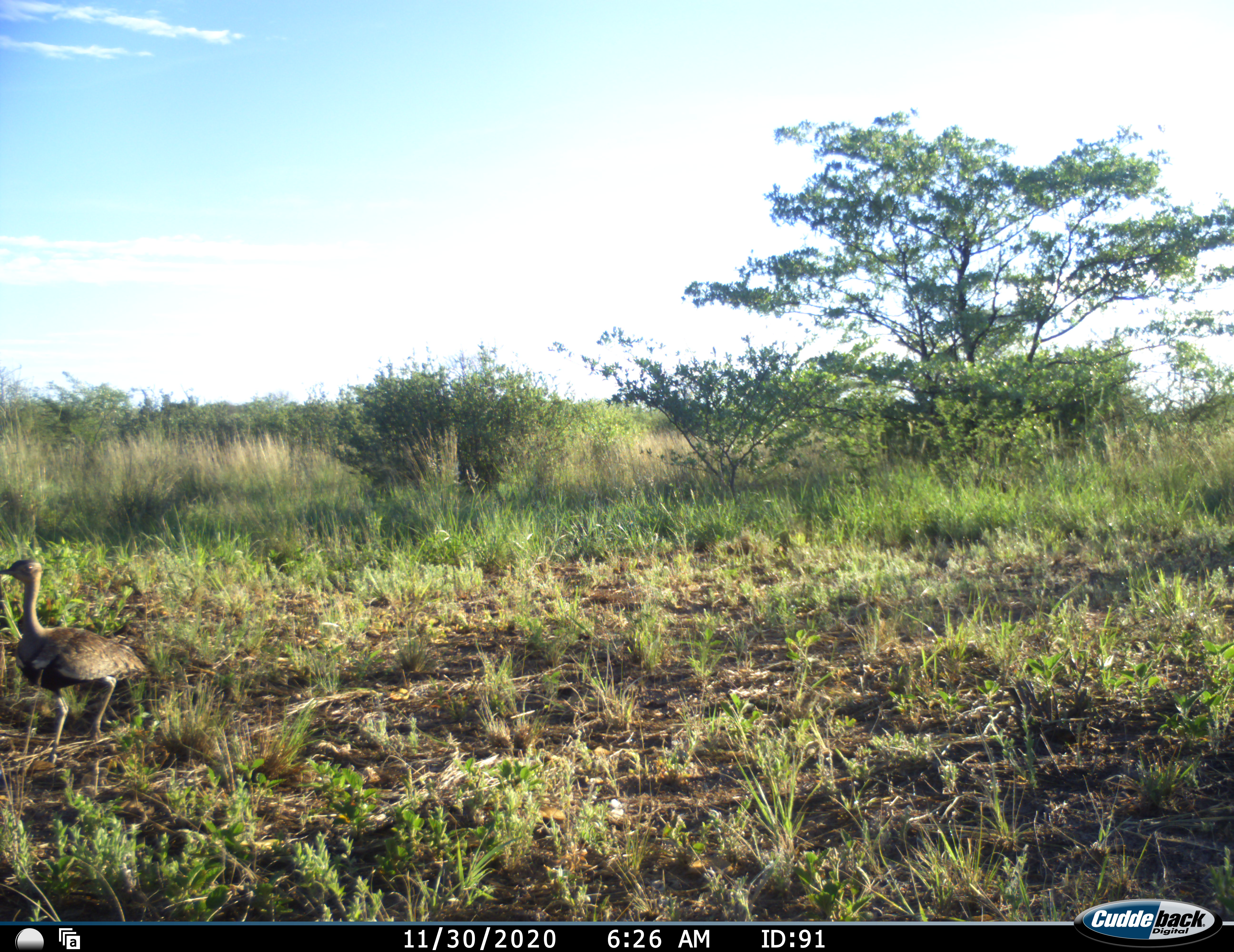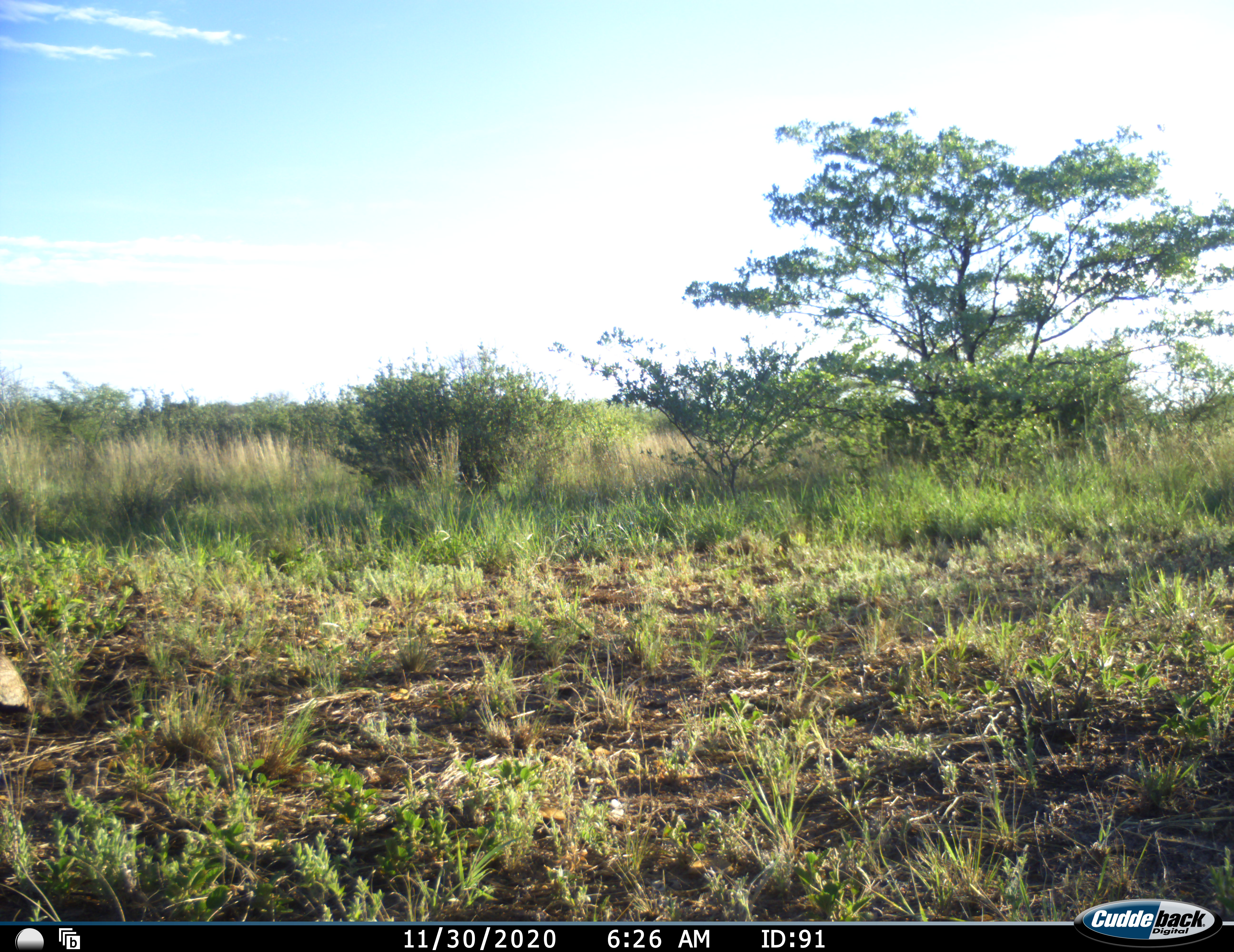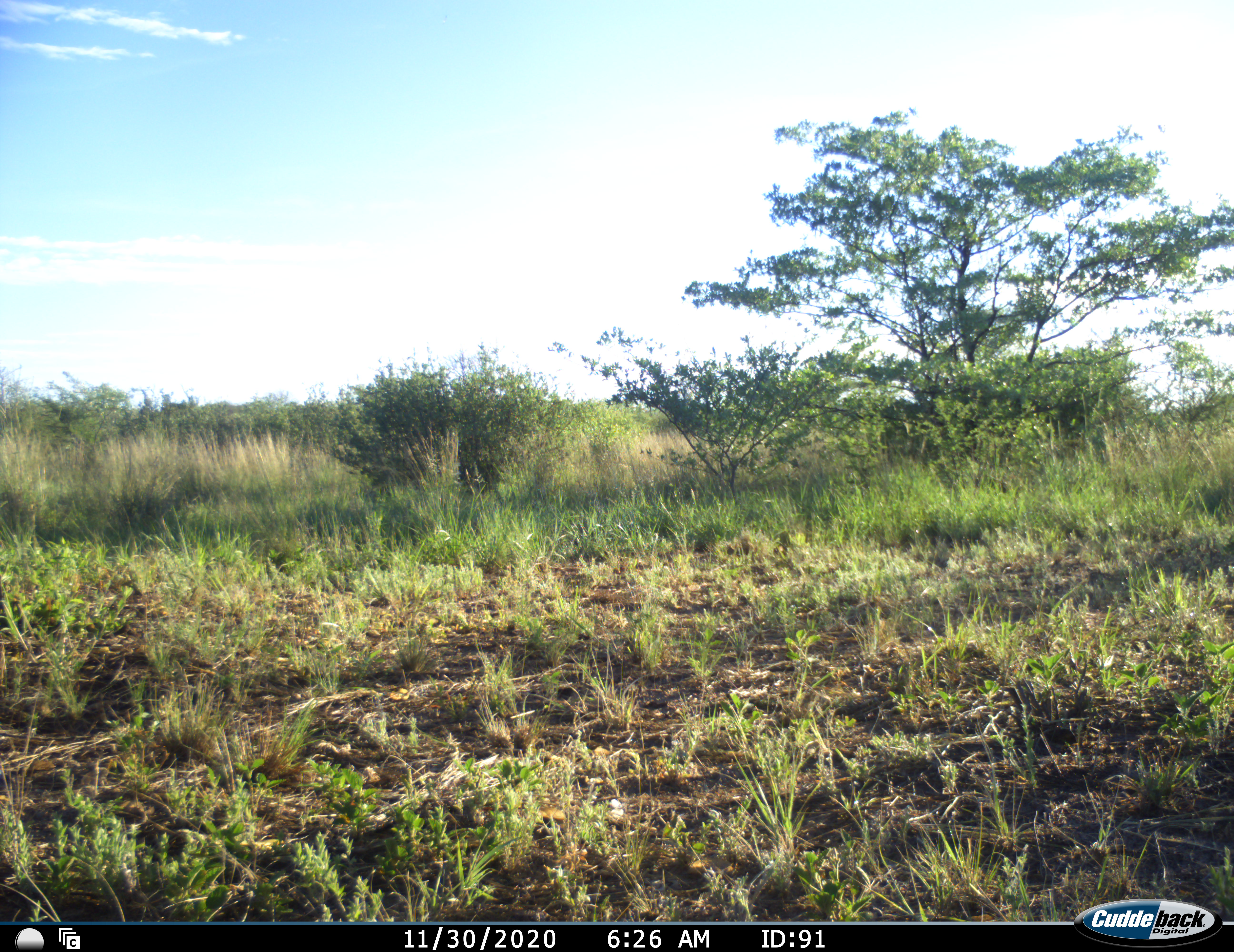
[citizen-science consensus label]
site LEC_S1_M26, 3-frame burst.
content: unidentified animal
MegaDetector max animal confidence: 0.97